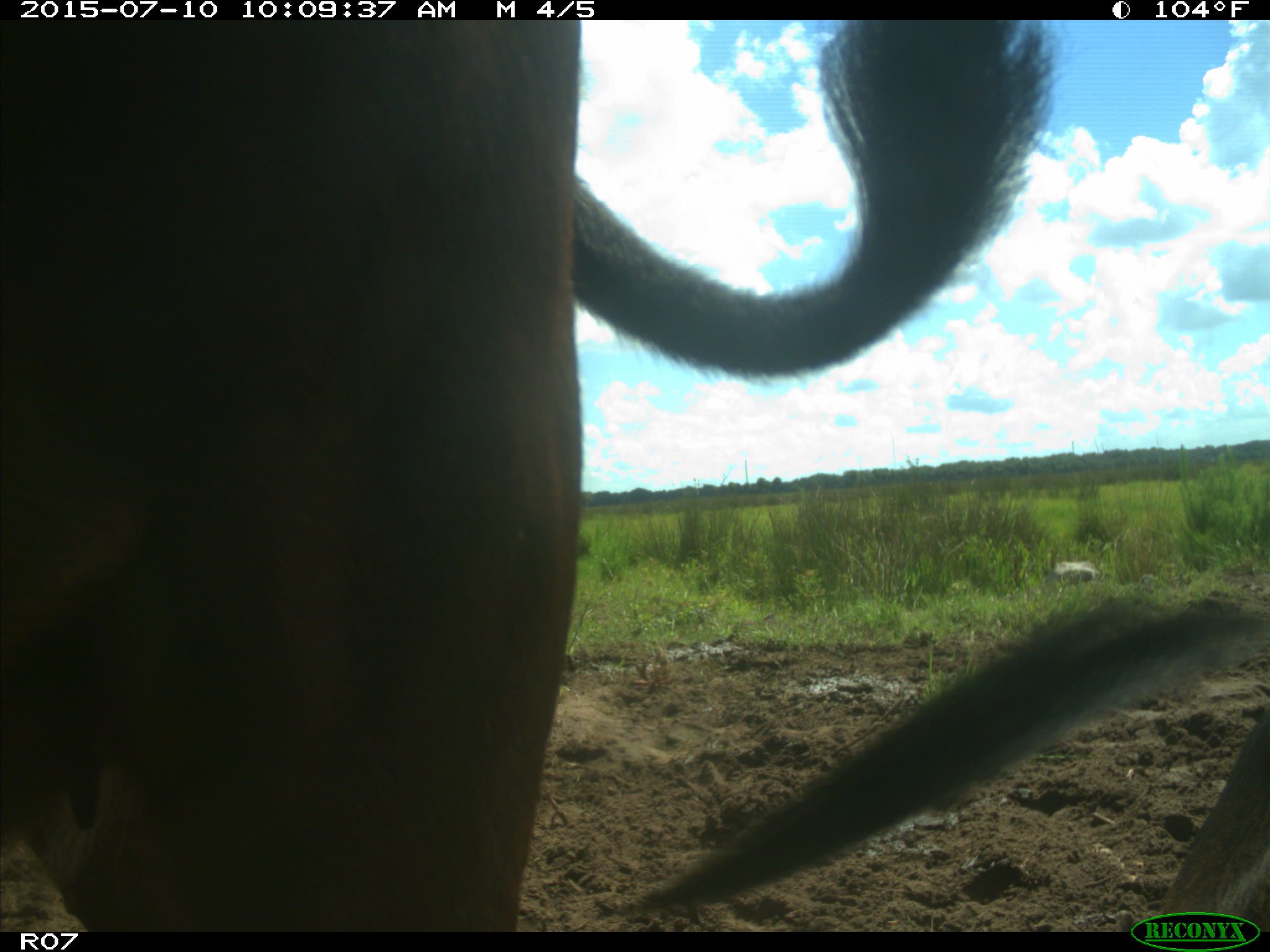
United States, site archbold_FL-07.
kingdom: Animalia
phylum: Chordata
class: Mammalia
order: Artiodactyla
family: Bovidae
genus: Bos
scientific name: Bos taurus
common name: domestic cow